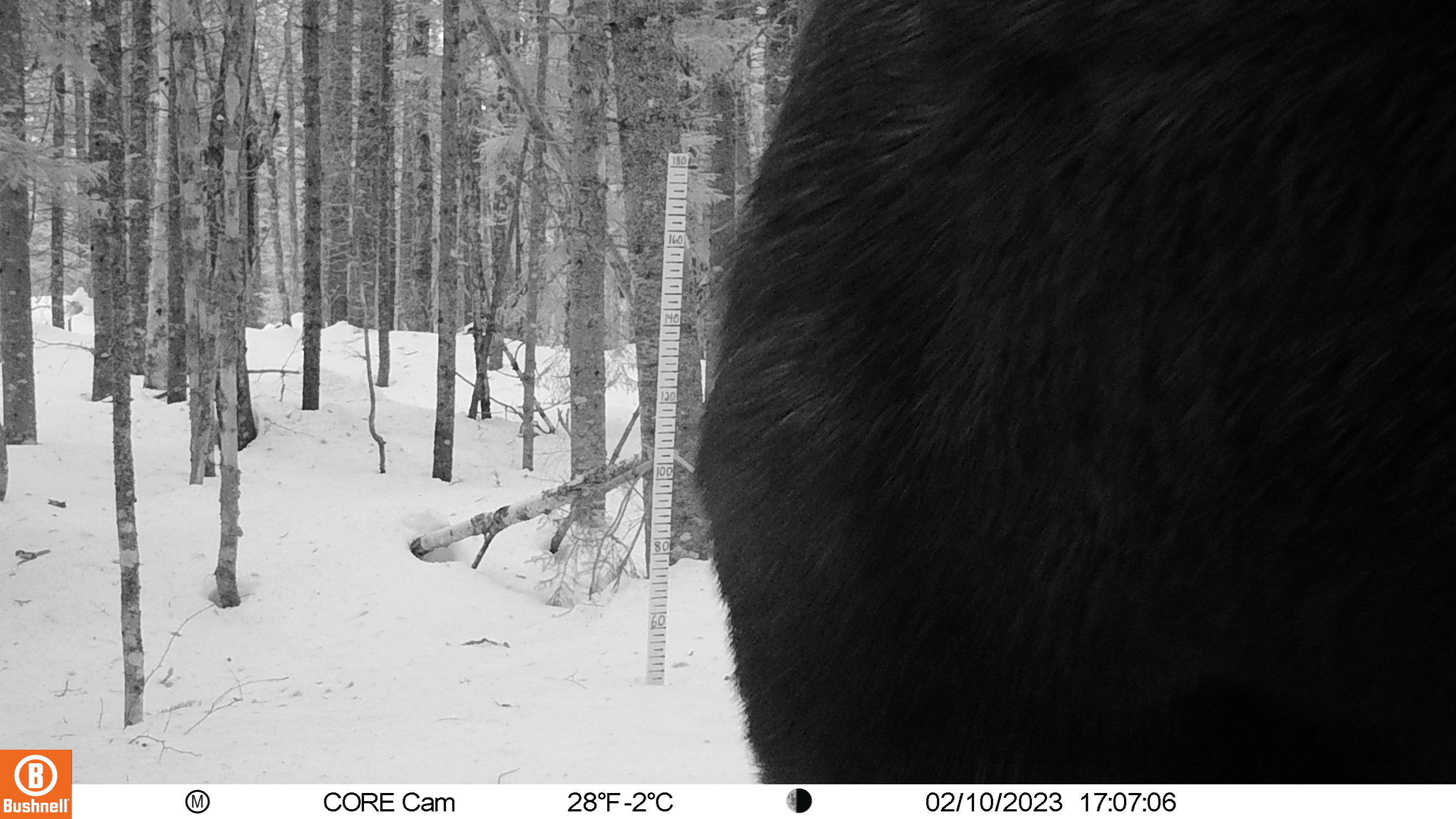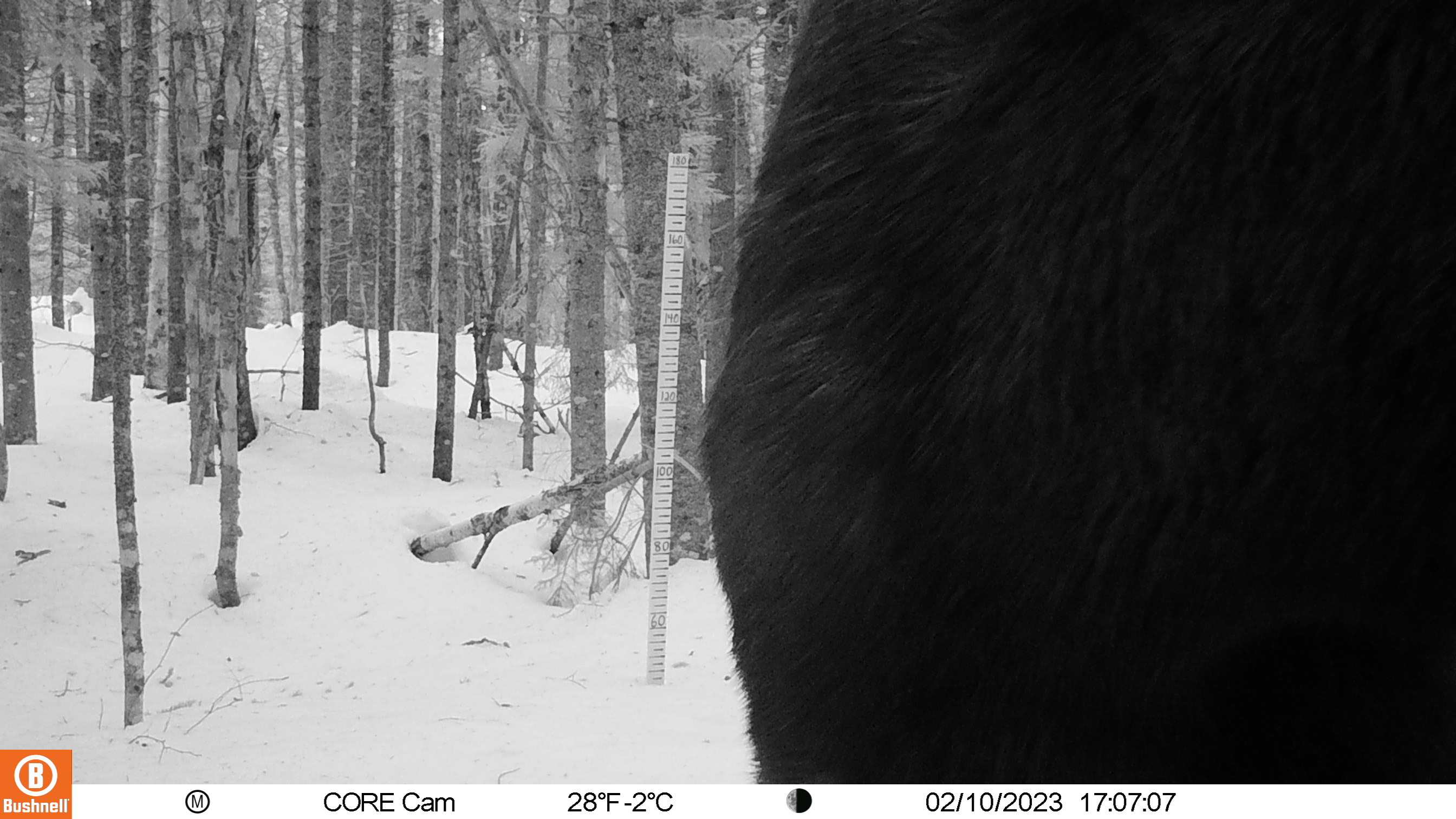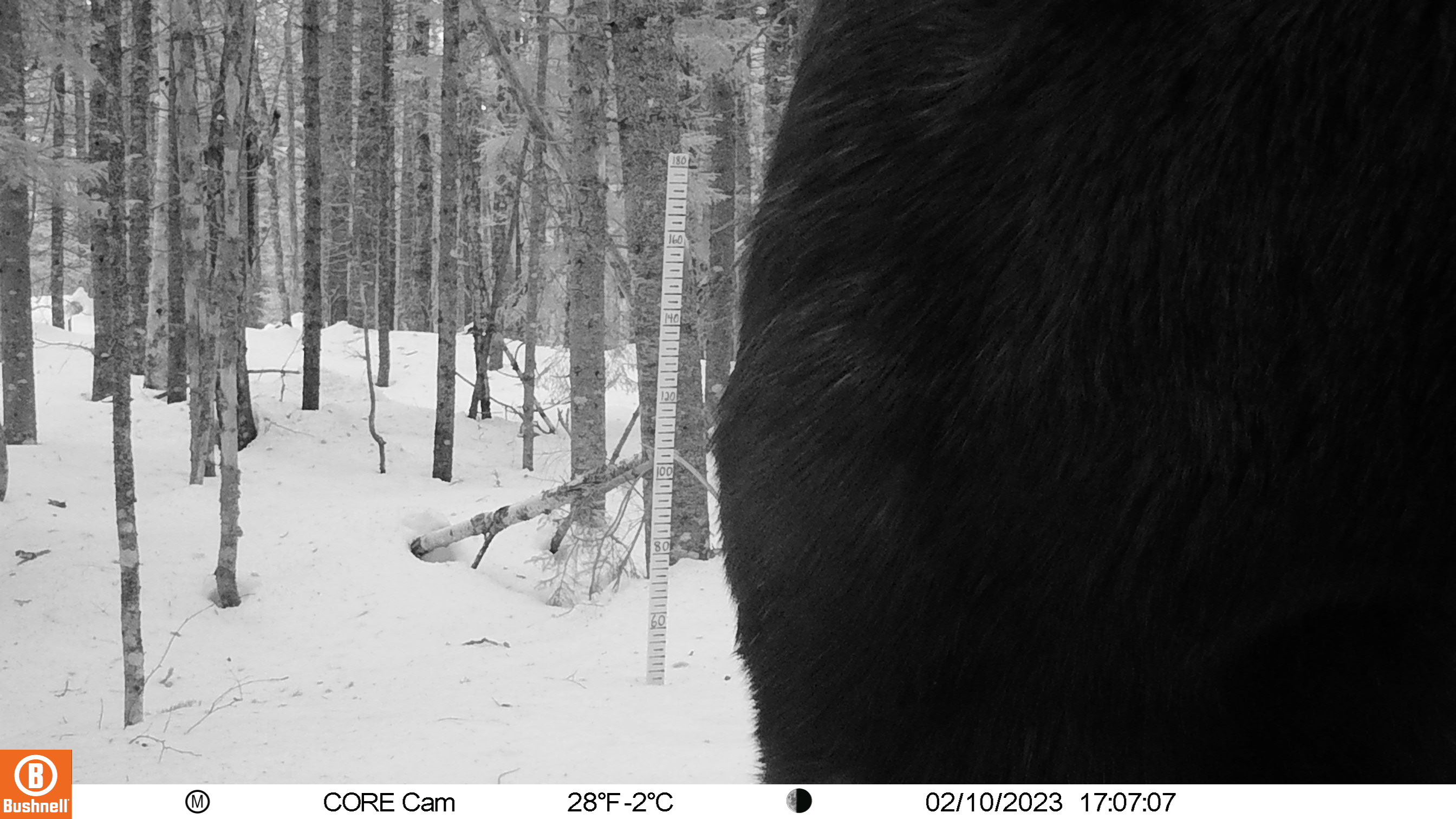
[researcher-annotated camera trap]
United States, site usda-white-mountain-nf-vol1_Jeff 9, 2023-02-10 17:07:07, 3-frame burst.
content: unidentified animal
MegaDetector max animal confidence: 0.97